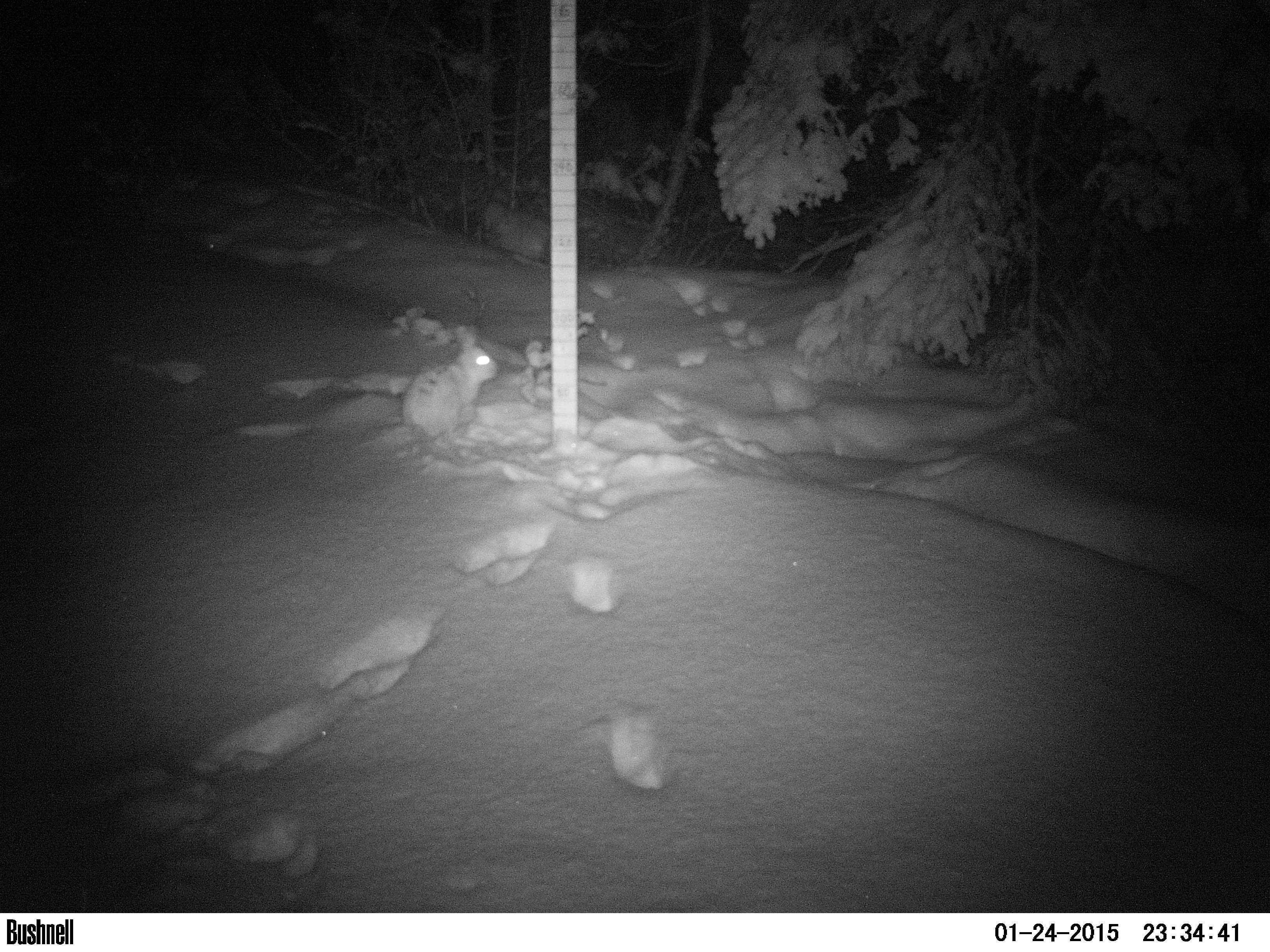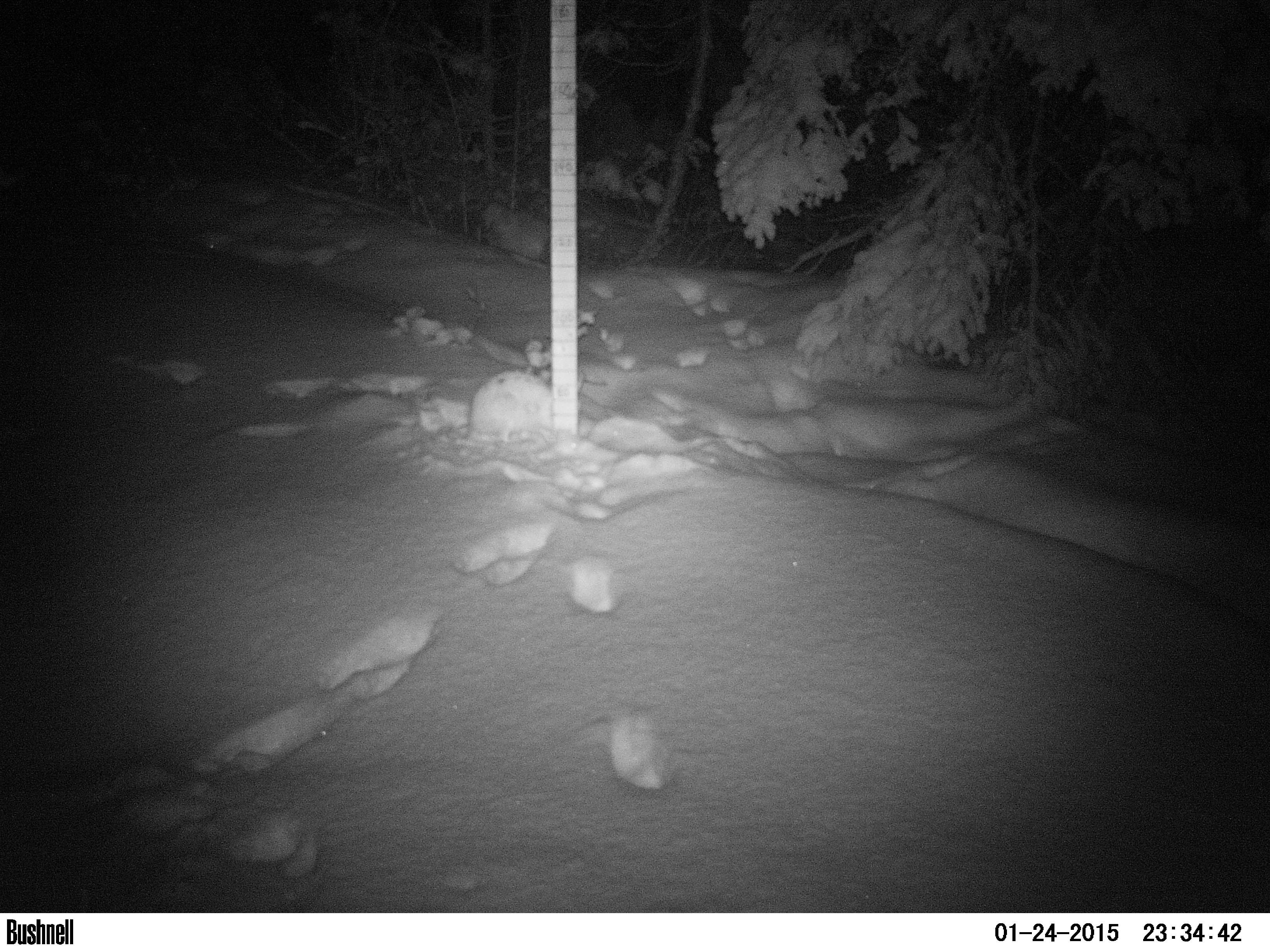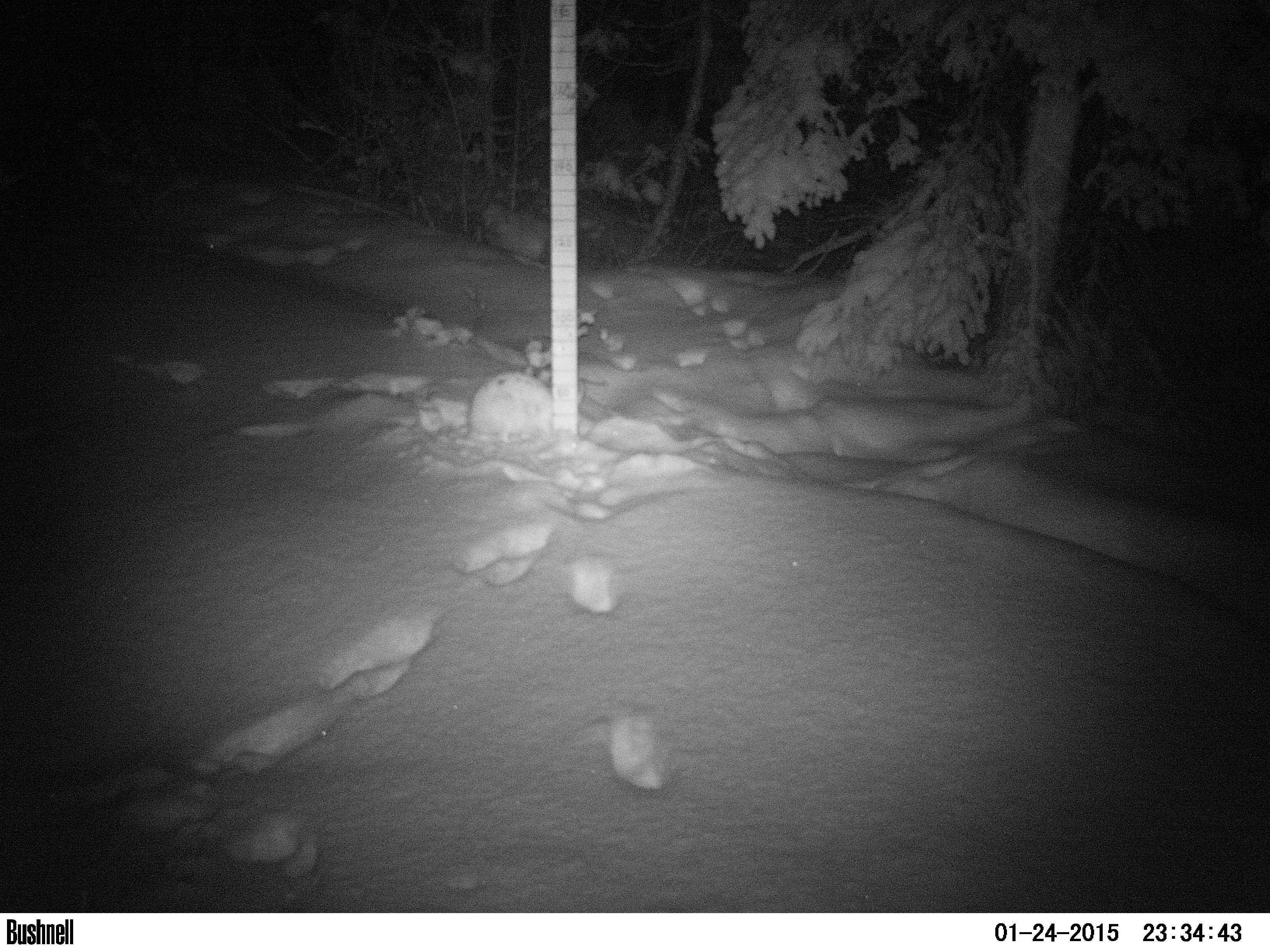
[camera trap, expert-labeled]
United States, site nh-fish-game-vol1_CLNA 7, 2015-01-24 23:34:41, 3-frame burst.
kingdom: Animalia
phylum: Chordata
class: Mammalia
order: Lagomorpha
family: Leporidae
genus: Lepus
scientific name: Lepus americanus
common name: snowshoe hare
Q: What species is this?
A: Snowshoe hare (Lepus americanus).